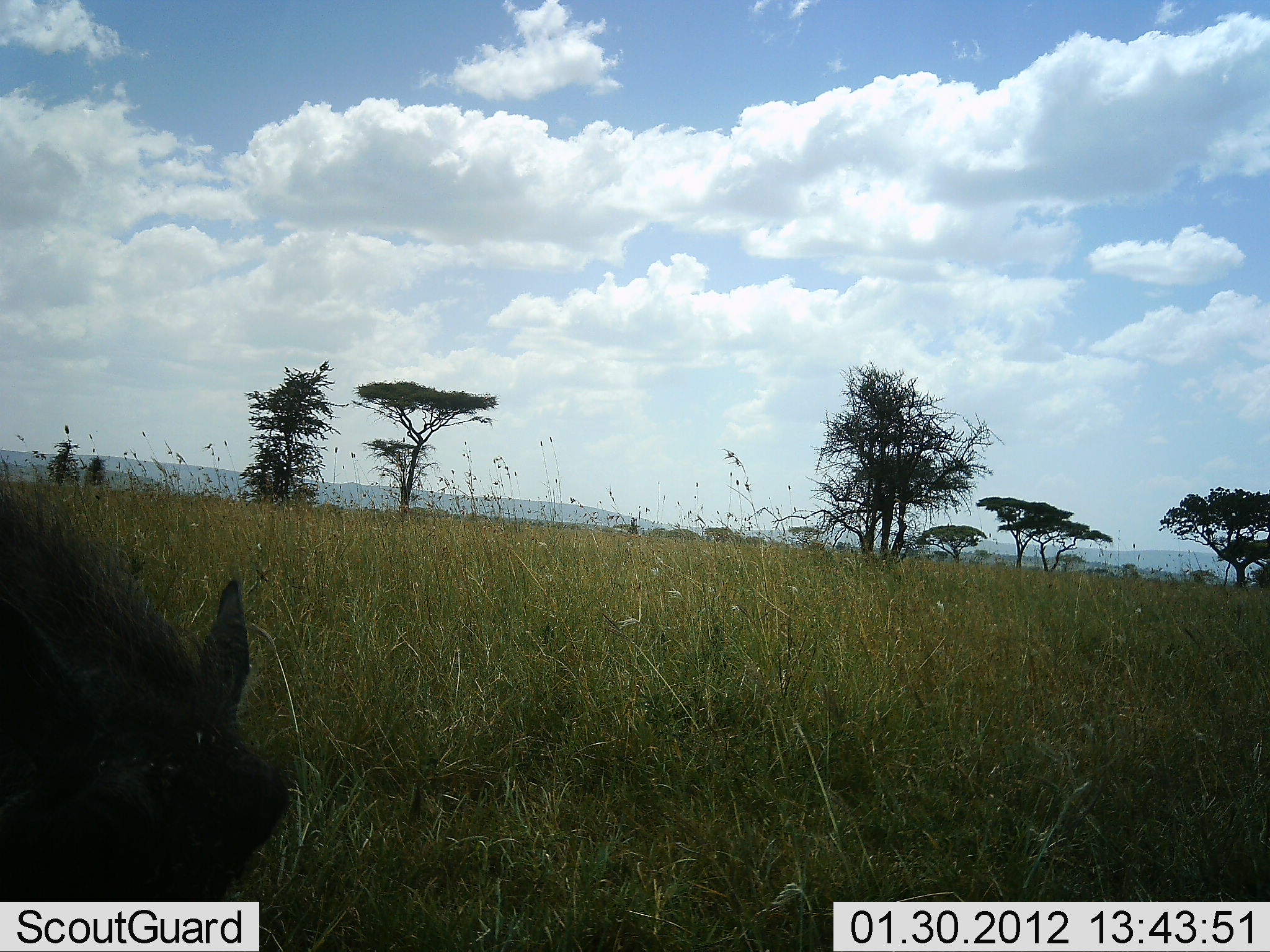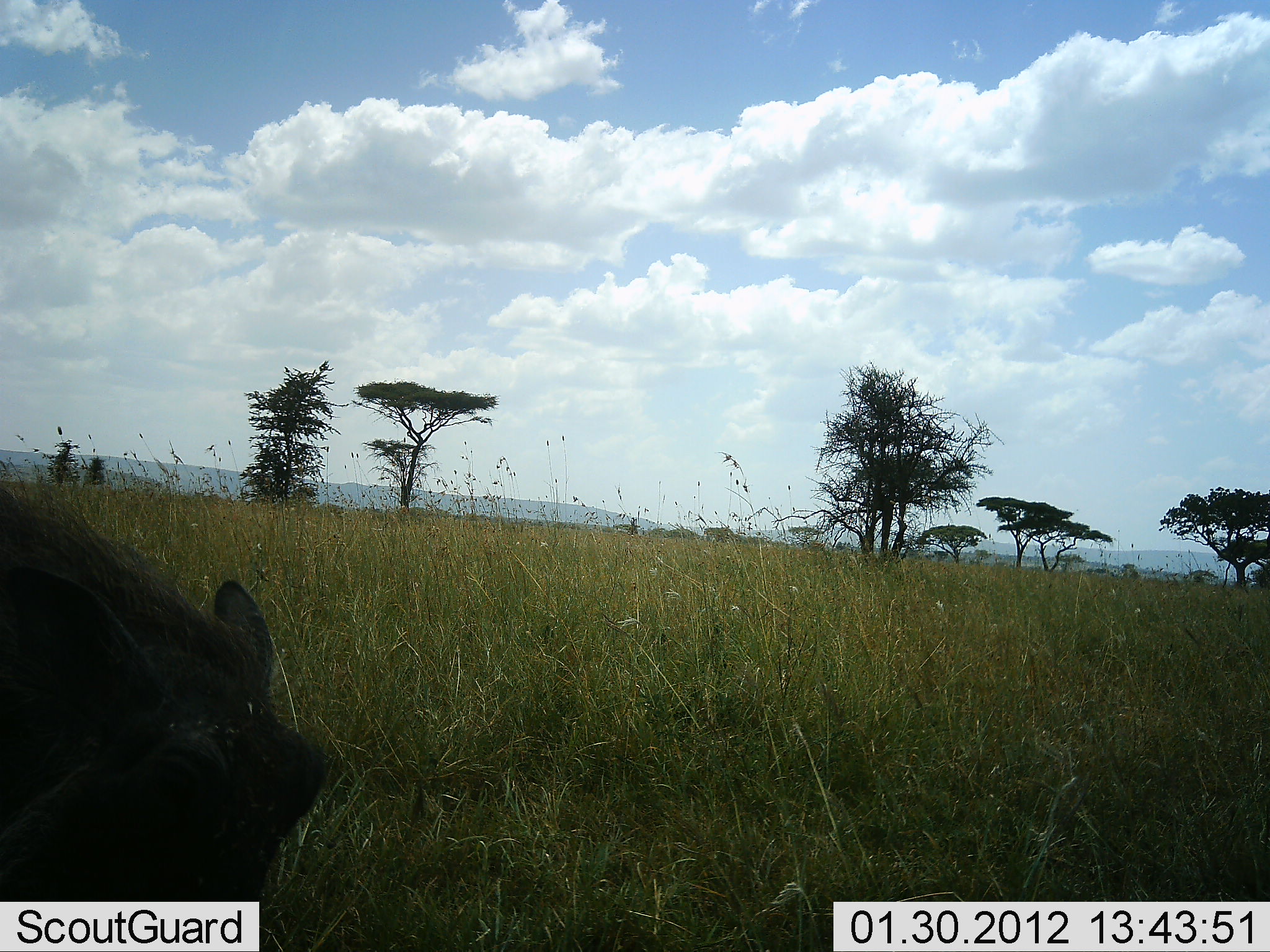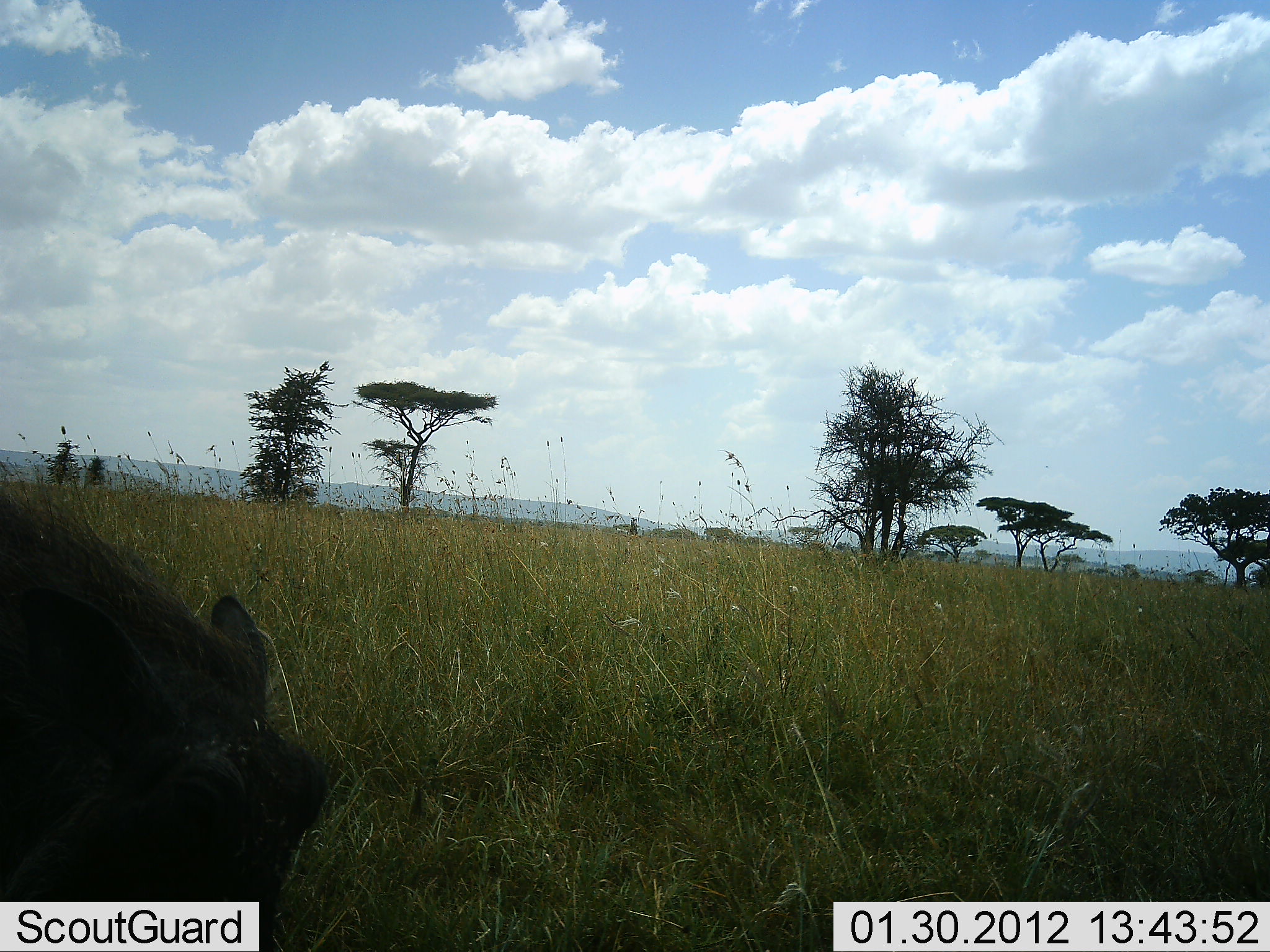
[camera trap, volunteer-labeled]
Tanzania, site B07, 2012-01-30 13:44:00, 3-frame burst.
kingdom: Animalia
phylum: Chordata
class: Mammalia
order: Artiodactyla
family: Suidae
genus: Phacochoerus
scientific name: Phacochoerus africanus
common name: warthog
Warthog (Phacochoerus africanus), count 1. Behavior (volunteer vote fractions): standing 64%, resting 0%, moving 0%, interacting 0%. Young present (vote fraction): 0%. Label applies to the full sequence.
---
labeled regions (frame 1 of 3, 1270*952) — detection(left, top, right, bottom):
animal: detection(0, 476, 290, 902)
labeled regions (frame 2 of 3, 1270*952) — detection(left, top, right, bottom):
animal: detection(0, 482, 331, 901)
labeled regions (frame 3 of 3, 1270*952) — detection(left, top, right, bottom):
animal: detection(0, 484, 331, 950)